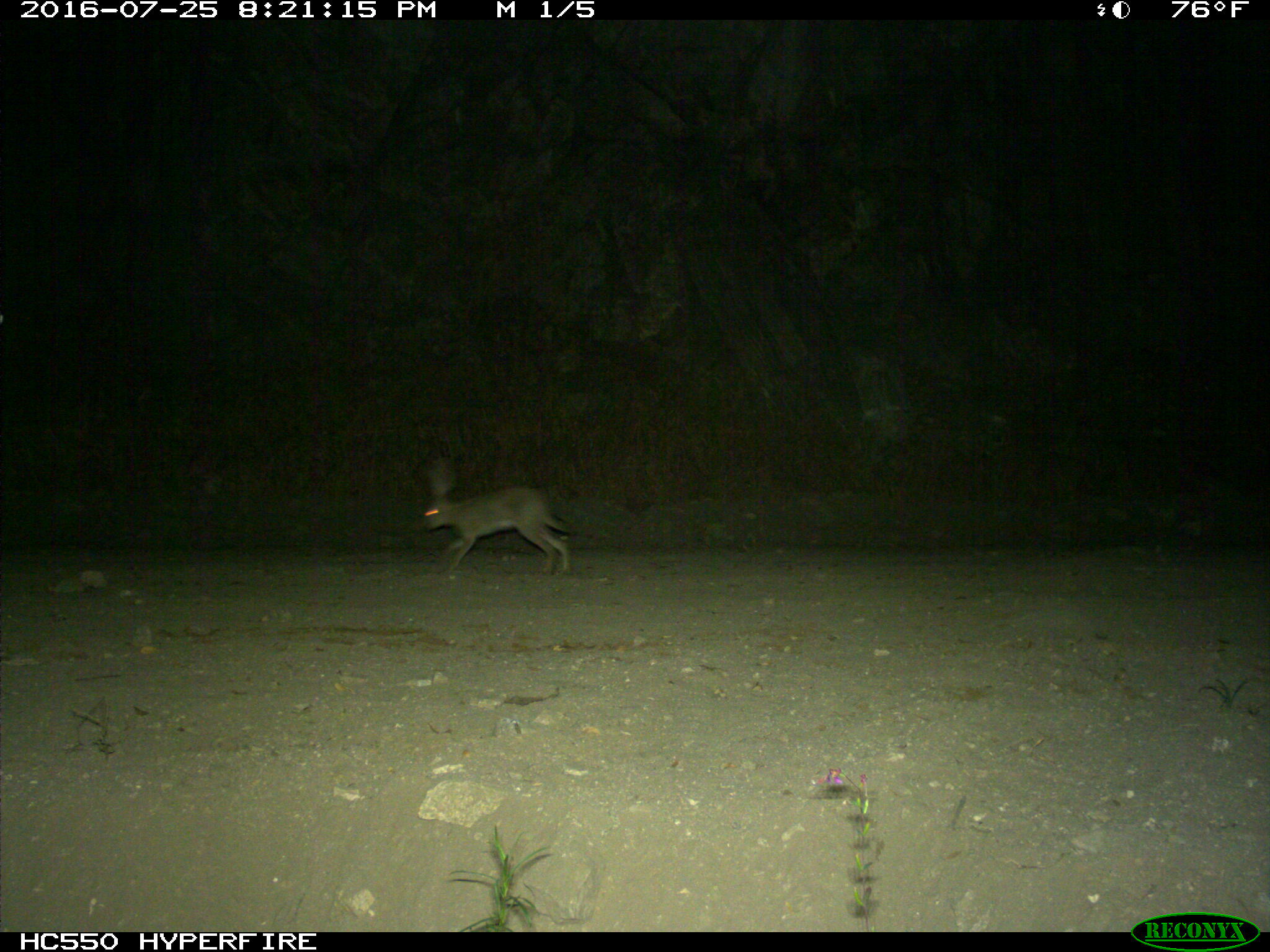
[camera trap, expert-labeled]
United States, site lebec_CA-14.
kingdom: Animalia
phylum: Chordata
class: Mammalia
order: Lagomorpha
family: Leporidae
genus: Lepus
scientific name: Lepus californicus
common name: black-tailed jackrabbit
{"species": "Lepus californicus (black-tailed jackrabbit)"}